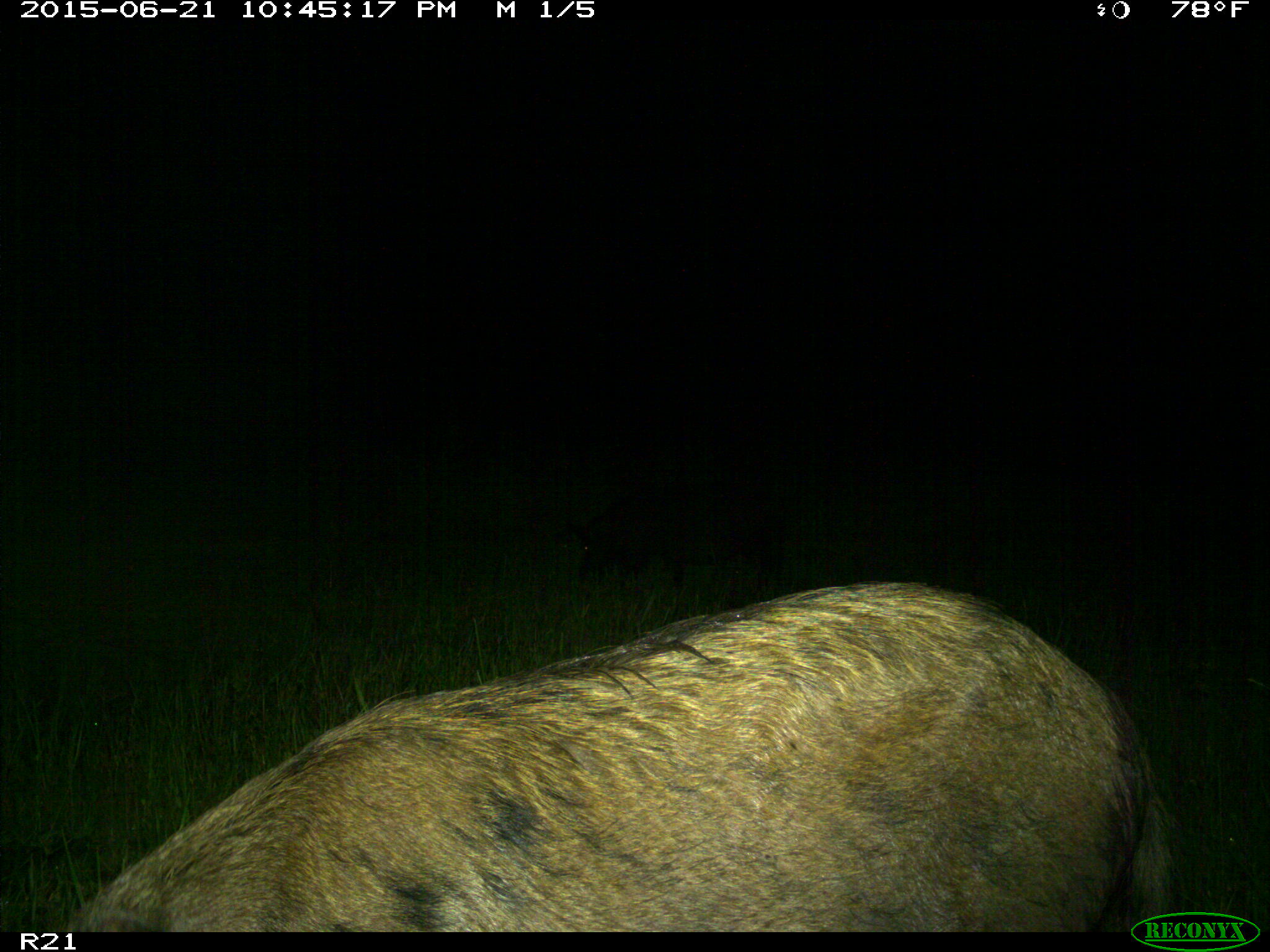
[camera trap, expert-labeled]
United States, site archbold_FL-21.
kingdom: Animalia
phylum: Chordata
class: Mammalia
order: Artiodactyla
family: Suidae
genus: Sus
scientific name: Sus scrofa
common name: wild boar